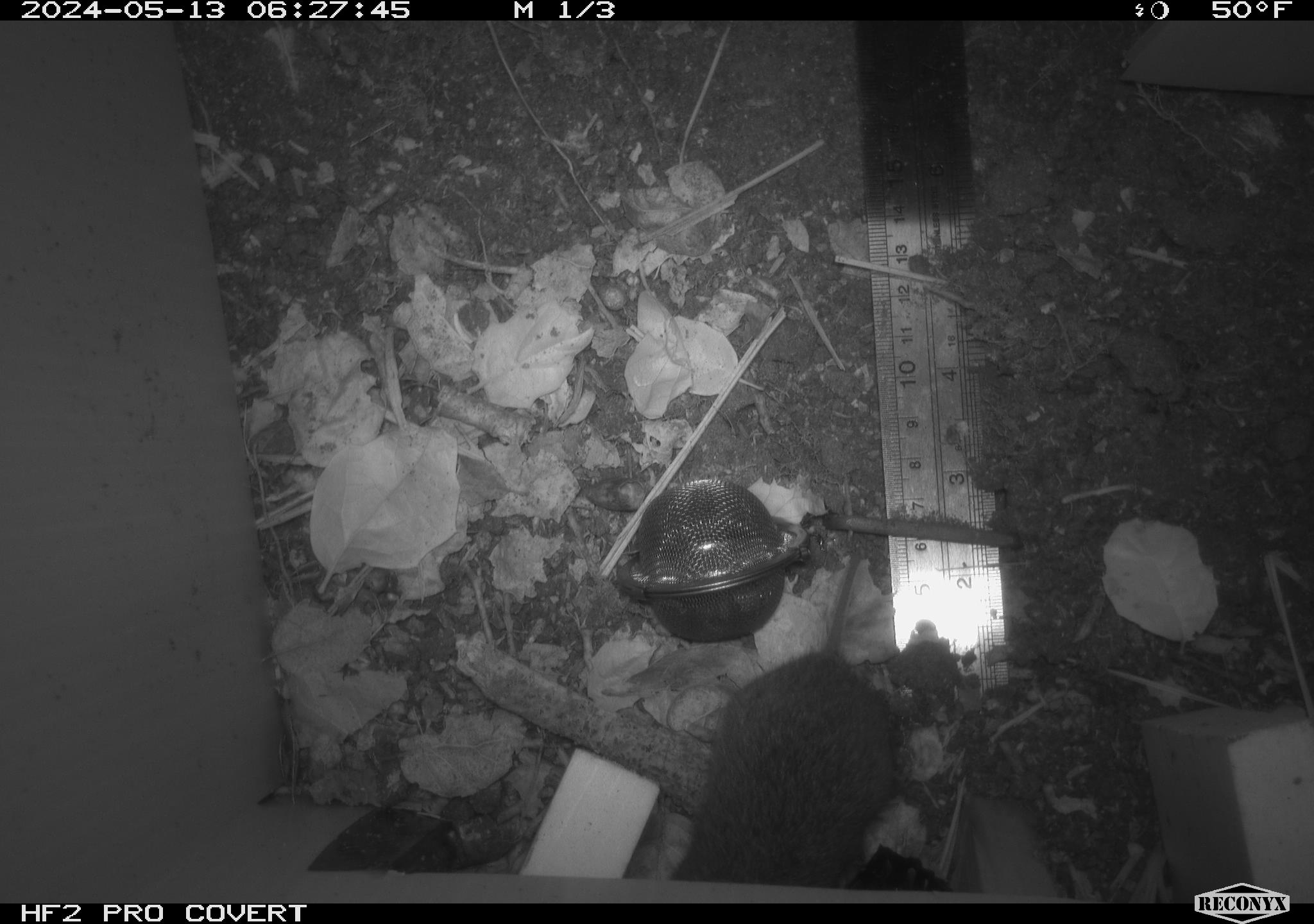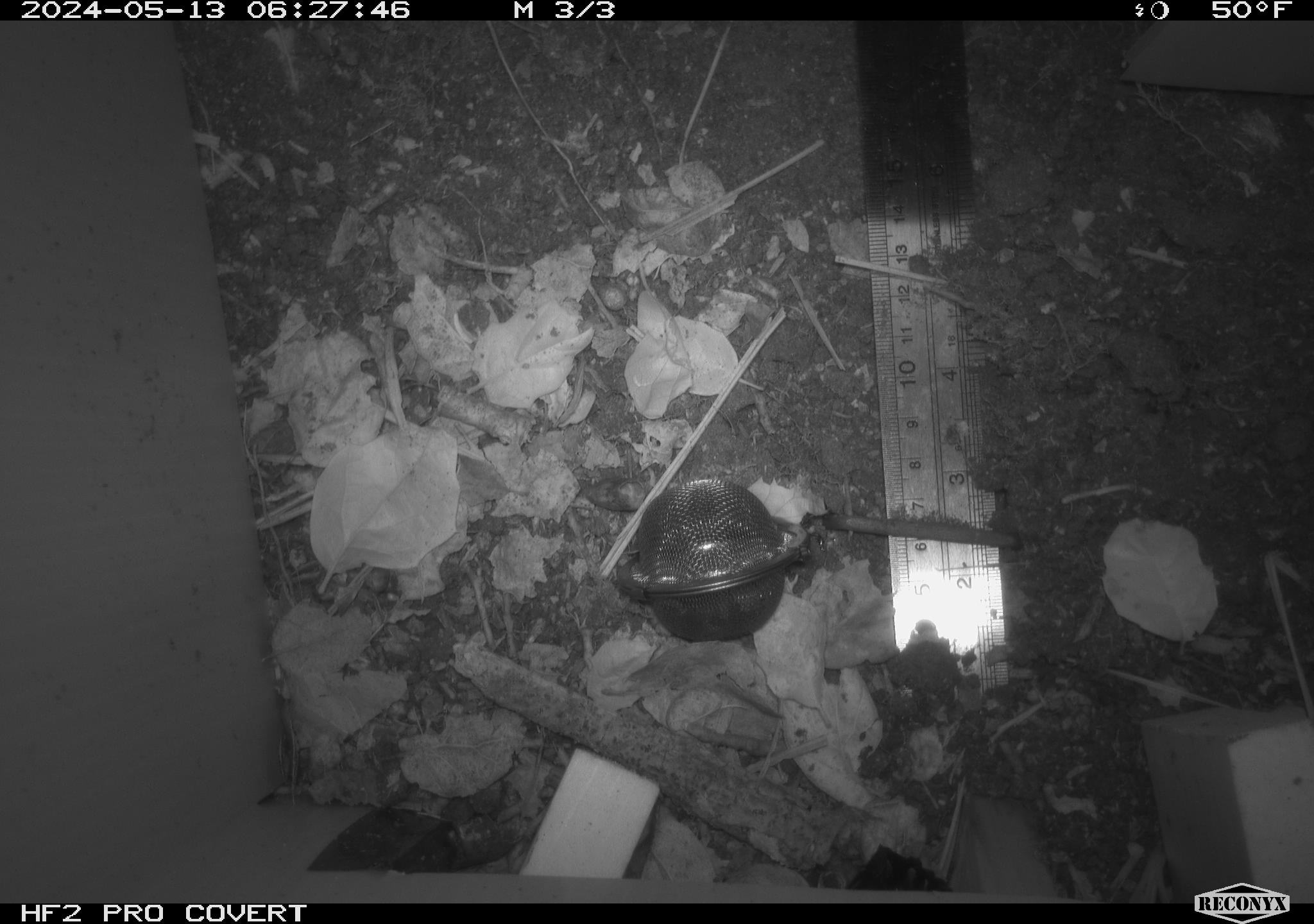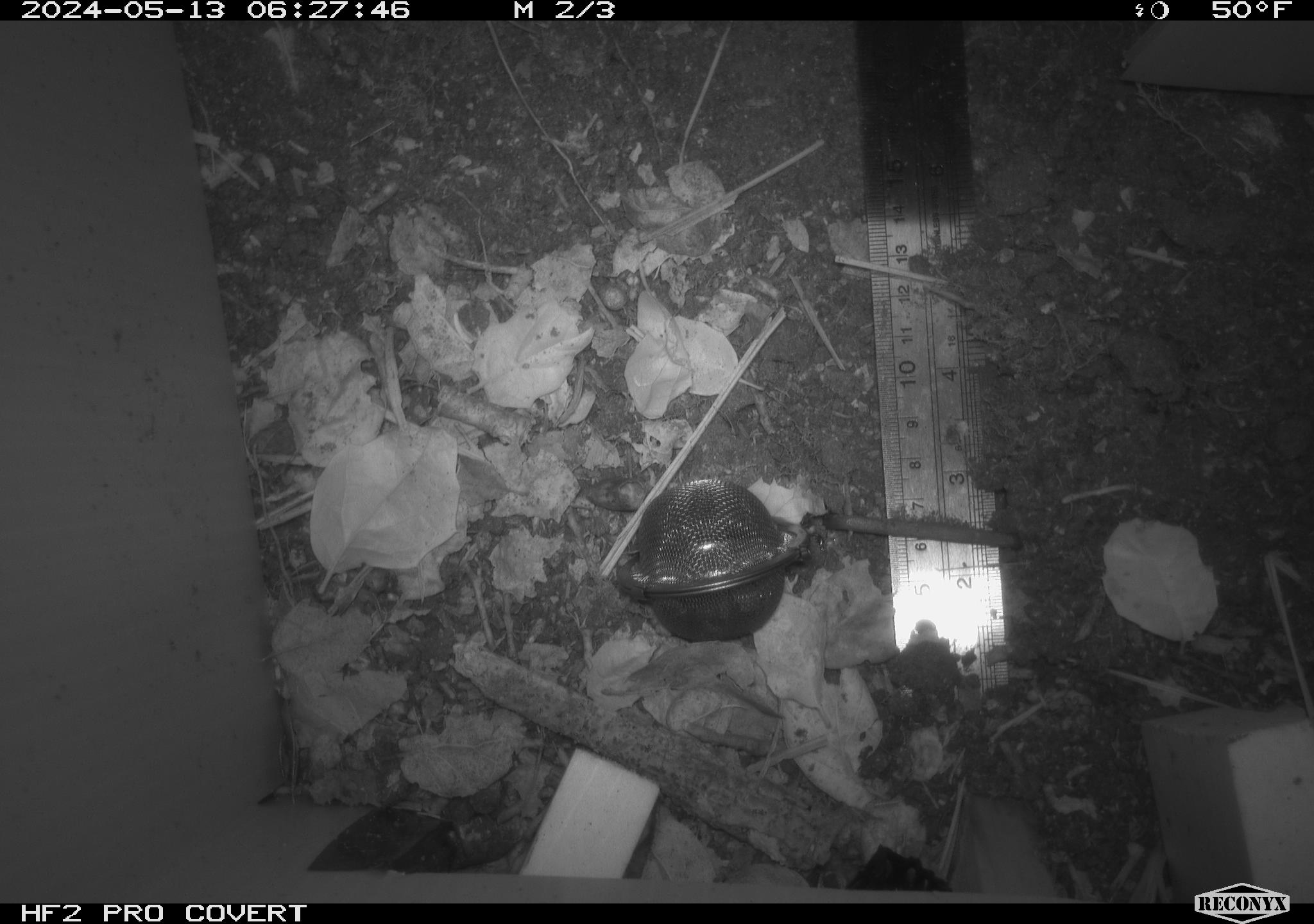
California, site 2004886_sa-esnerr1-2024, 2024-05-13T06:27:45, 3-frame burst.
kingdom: Animalia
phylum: Chordata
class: Mammalia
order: Rodentia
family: Cricetidae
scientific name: Cricetidae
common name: hamsters, voles, lemmings, and allies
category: cricetidae family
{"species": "cricetidae family (hamsters, voles, lemmings, and allies) (Cricetidae)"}